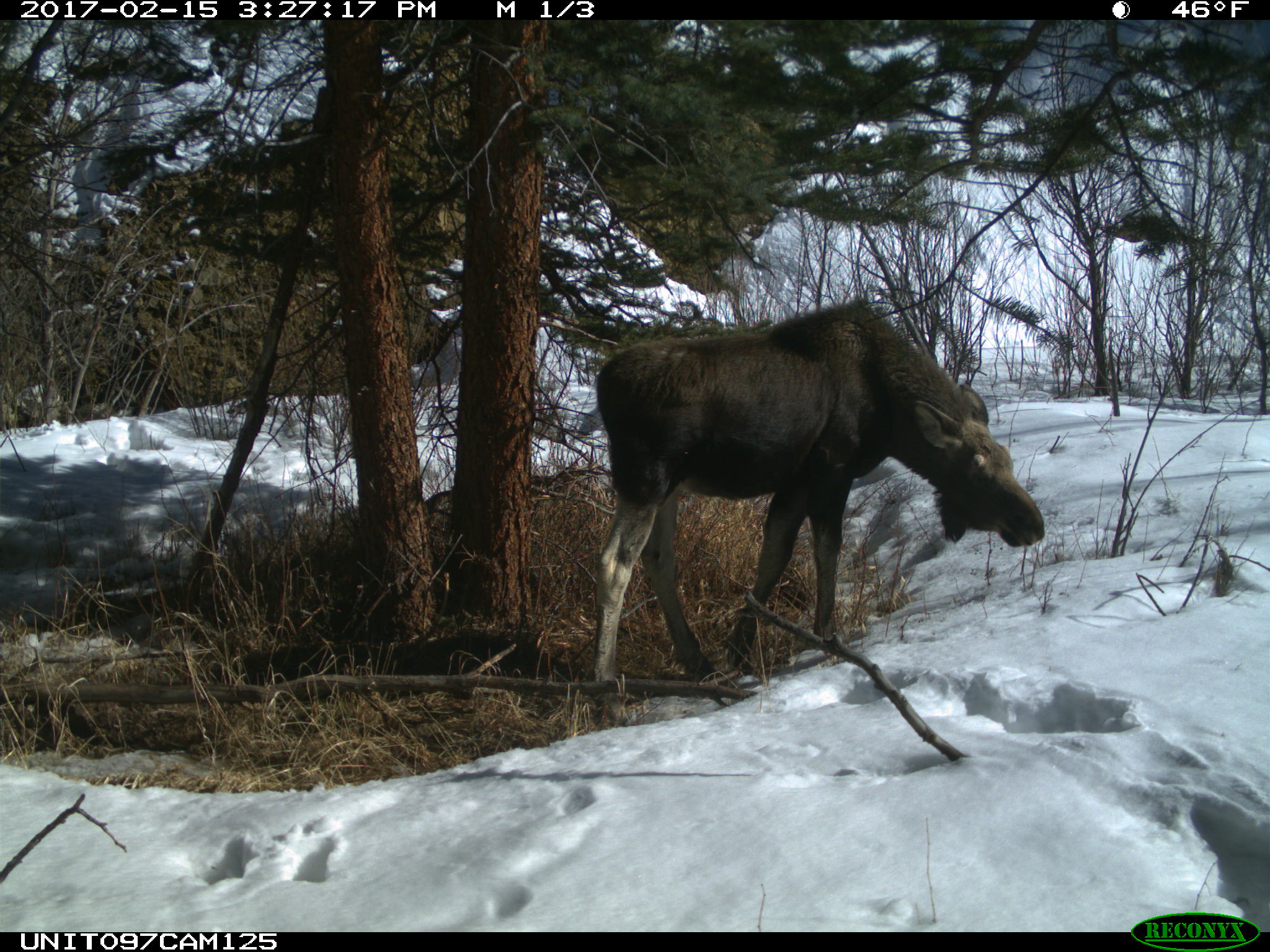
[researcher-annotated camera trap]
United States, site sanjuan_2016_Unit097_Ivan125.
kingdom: Animalia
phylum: Chordata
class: Mammalia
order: Artiodactyla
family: Cervidae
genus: Alces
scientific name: Alces alces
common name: moose